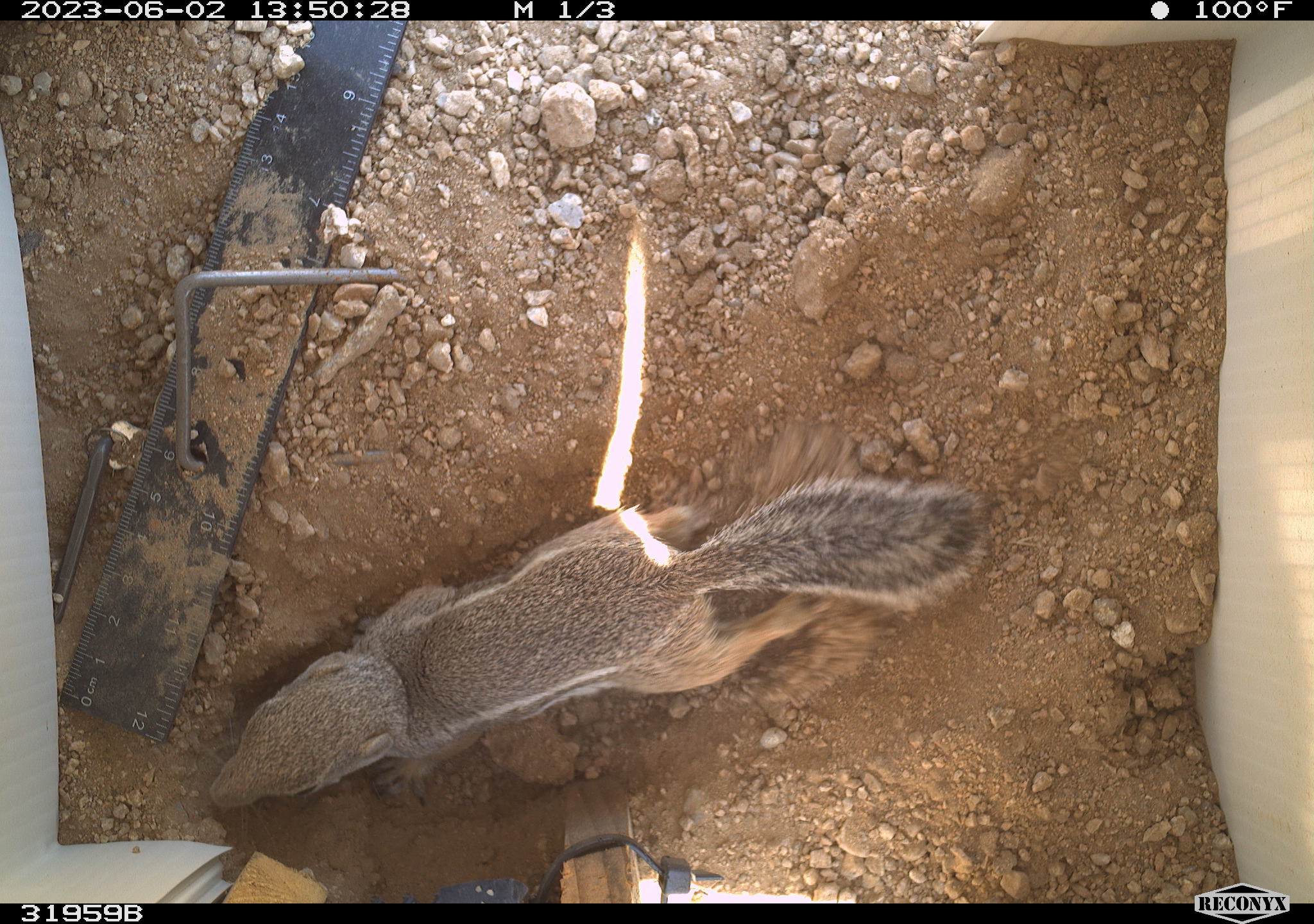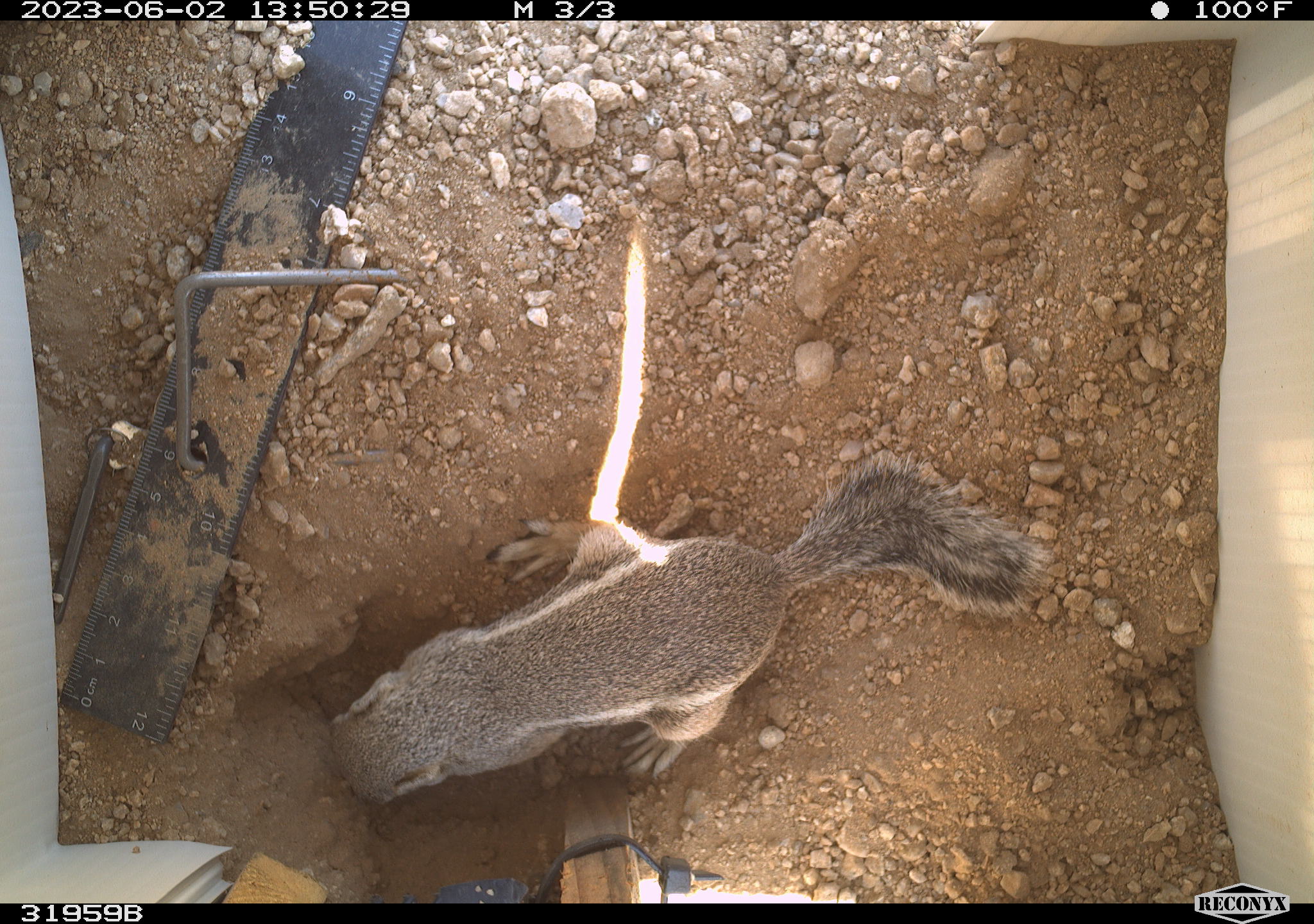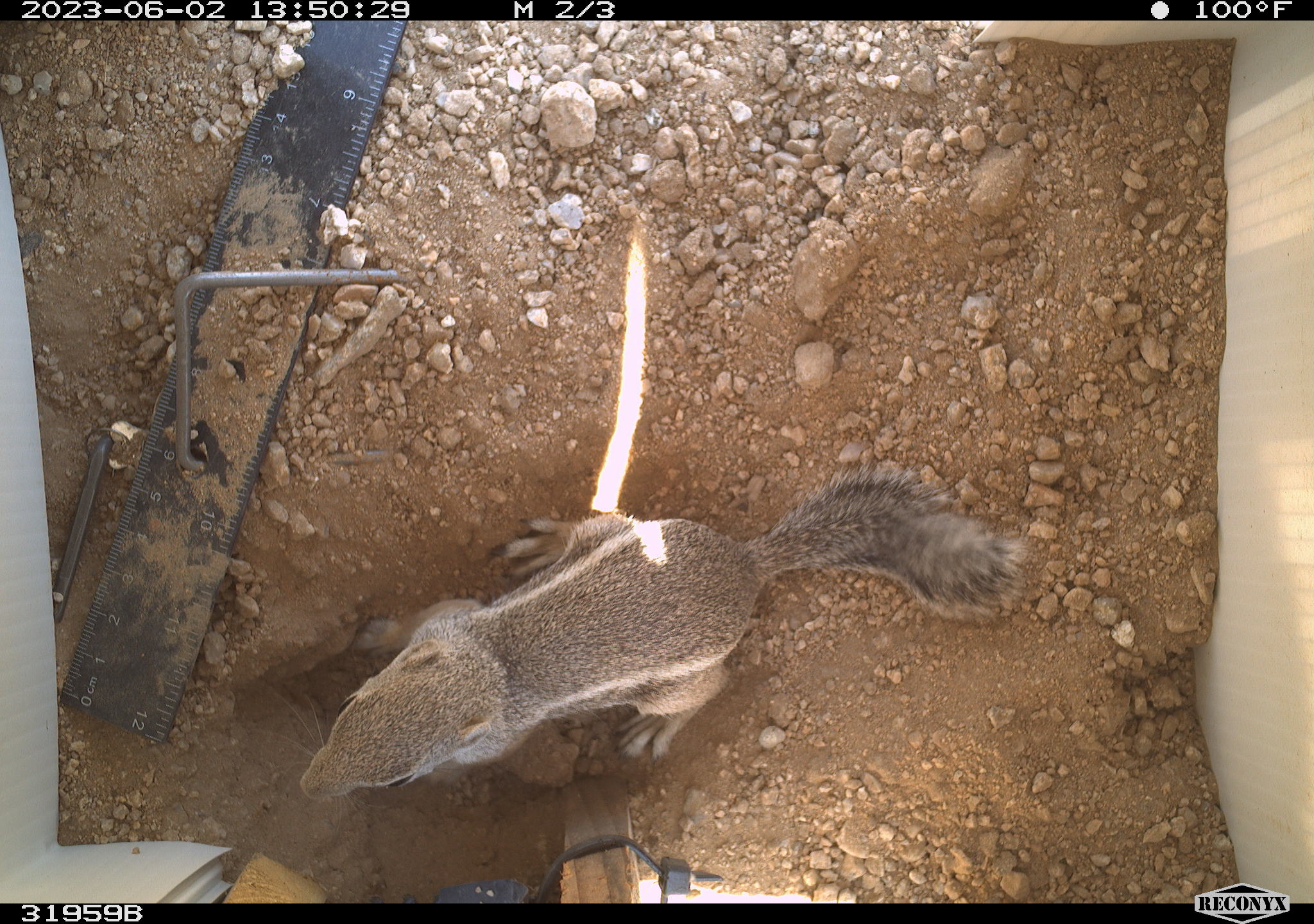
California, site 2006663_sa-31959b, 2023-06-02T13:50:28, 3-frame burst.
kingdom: Animalia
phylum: Chordata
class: Mammalia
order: Rodentia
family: Sciuridae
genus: Ammospermophilus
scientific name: Ammospermophilus leucurus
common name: white-tailed antelope squirrel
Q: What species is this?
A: White-tailed antelope squirrel (Ammospermophilus leucurus).